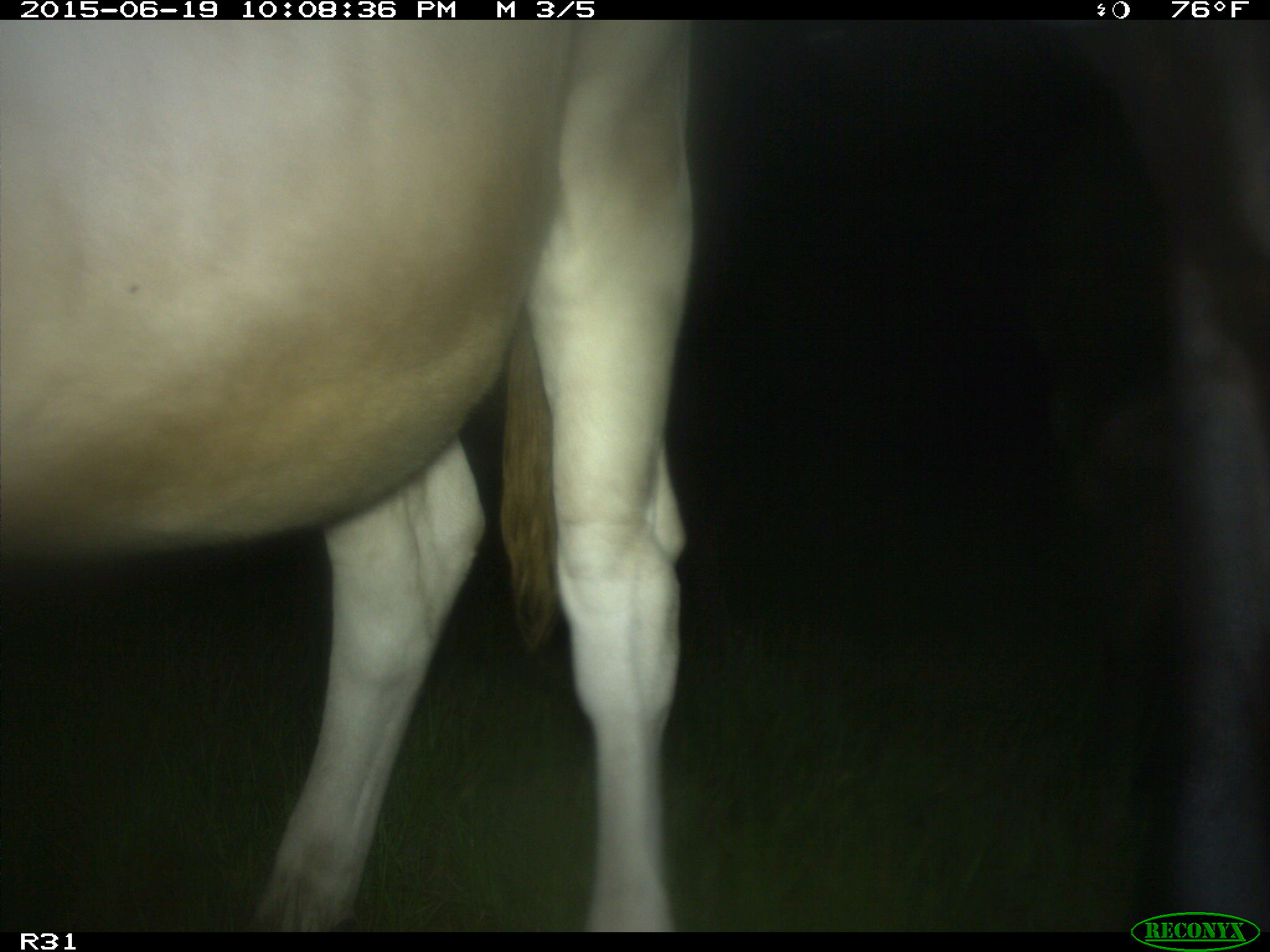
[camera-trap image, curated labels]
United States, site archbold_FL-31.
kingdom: Animalia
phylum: Chordata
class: Mammalia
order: Artiodactyla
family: Bovidae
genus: Bos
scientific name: Bos taurus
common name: domestic cow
Bos taurus (domestic cow).